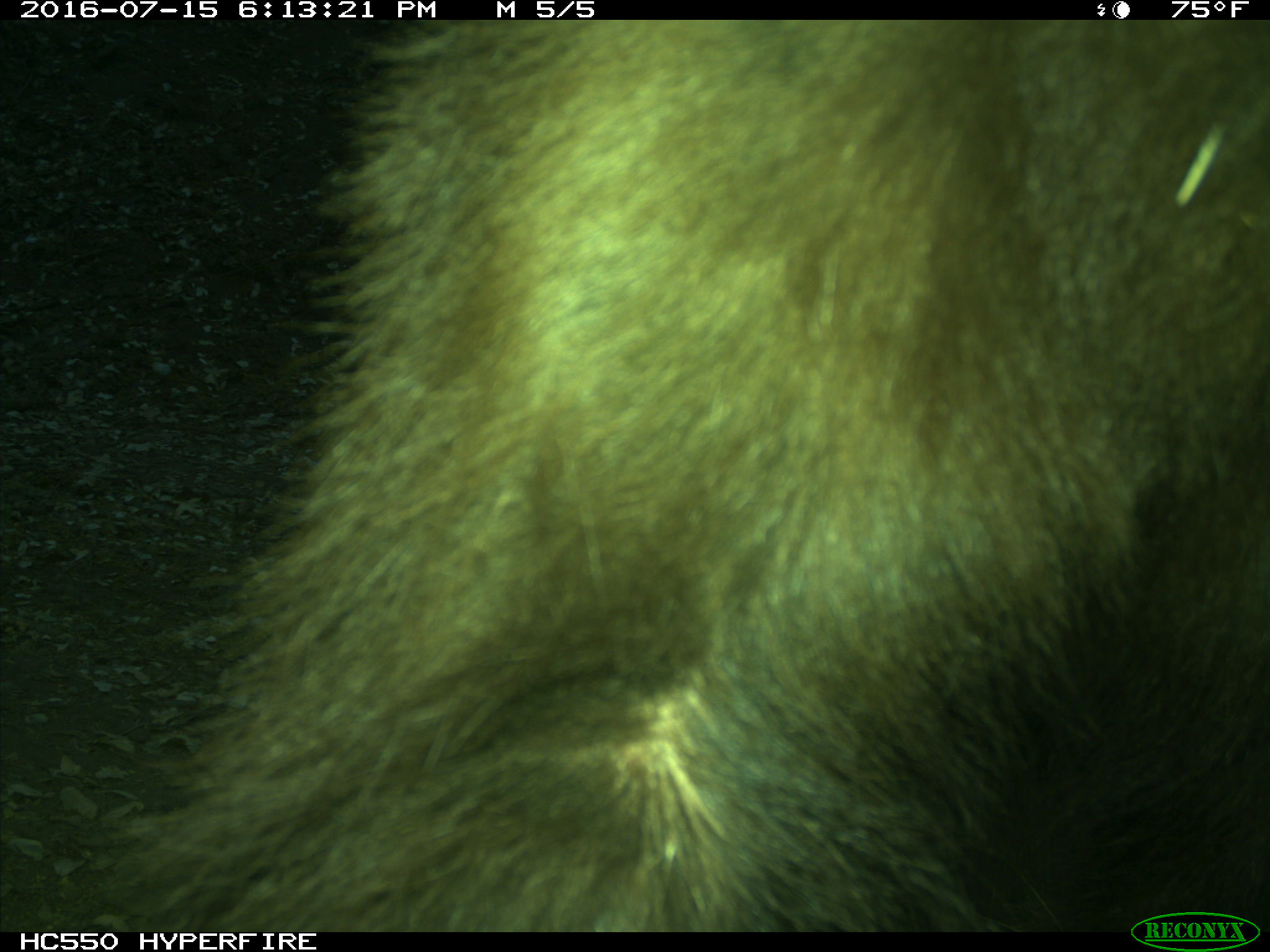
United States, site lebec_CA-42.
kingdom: Animalia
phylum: Chordata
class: Mammalia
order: Carnivora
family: Ursidae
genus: Ursus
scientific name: Ursus americanus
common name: american black bear